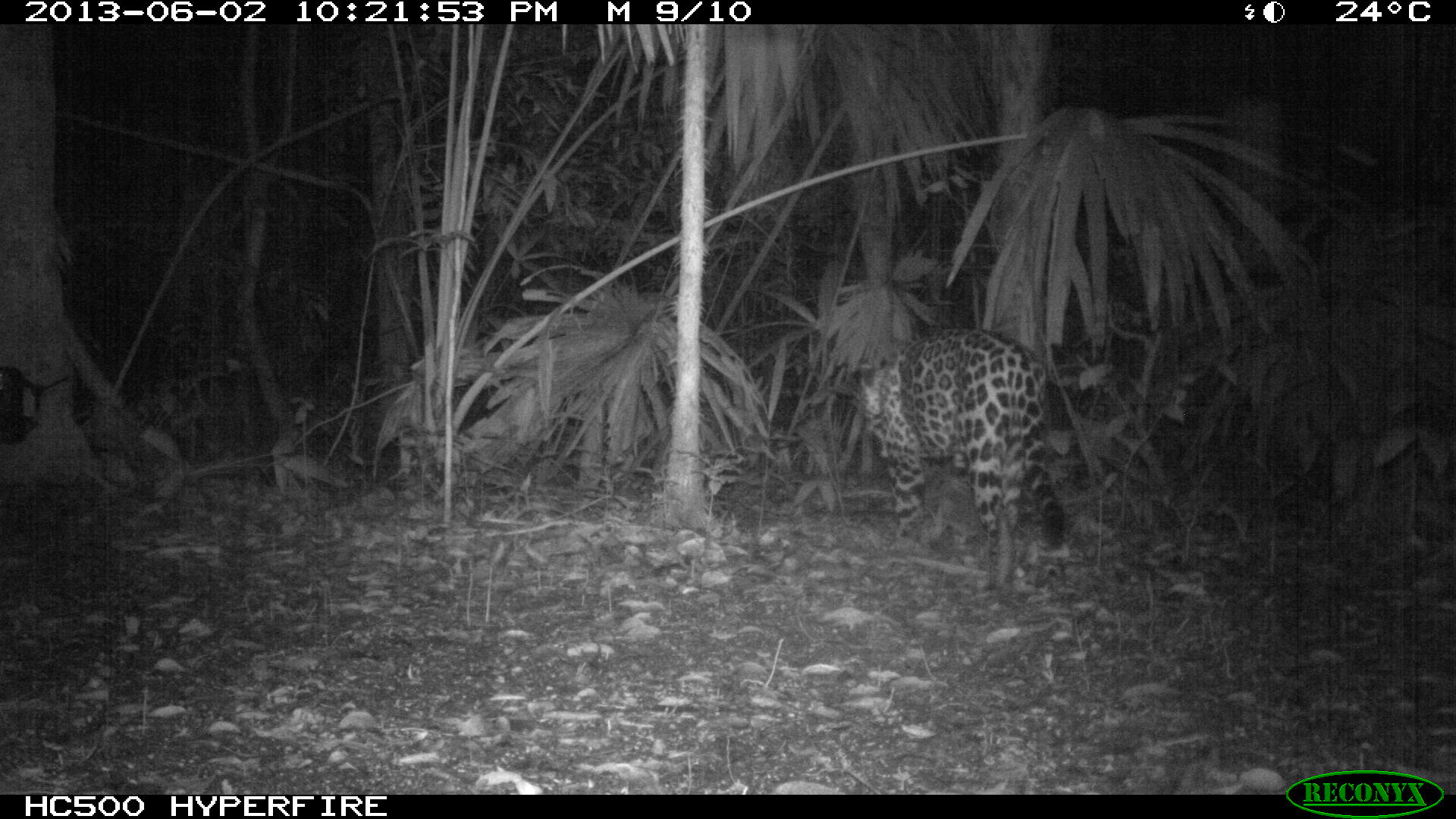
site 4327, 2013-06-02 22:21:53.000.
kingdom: Animalia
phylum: Chordata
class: Mammalia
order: Carnivora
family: Felidae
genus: Panthera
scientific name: Panthera onca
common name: jaguar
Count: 1.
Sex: male.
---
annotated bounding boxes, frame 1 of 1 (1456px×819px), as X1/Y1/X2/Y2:
panthera onca: 850/327/1066/597